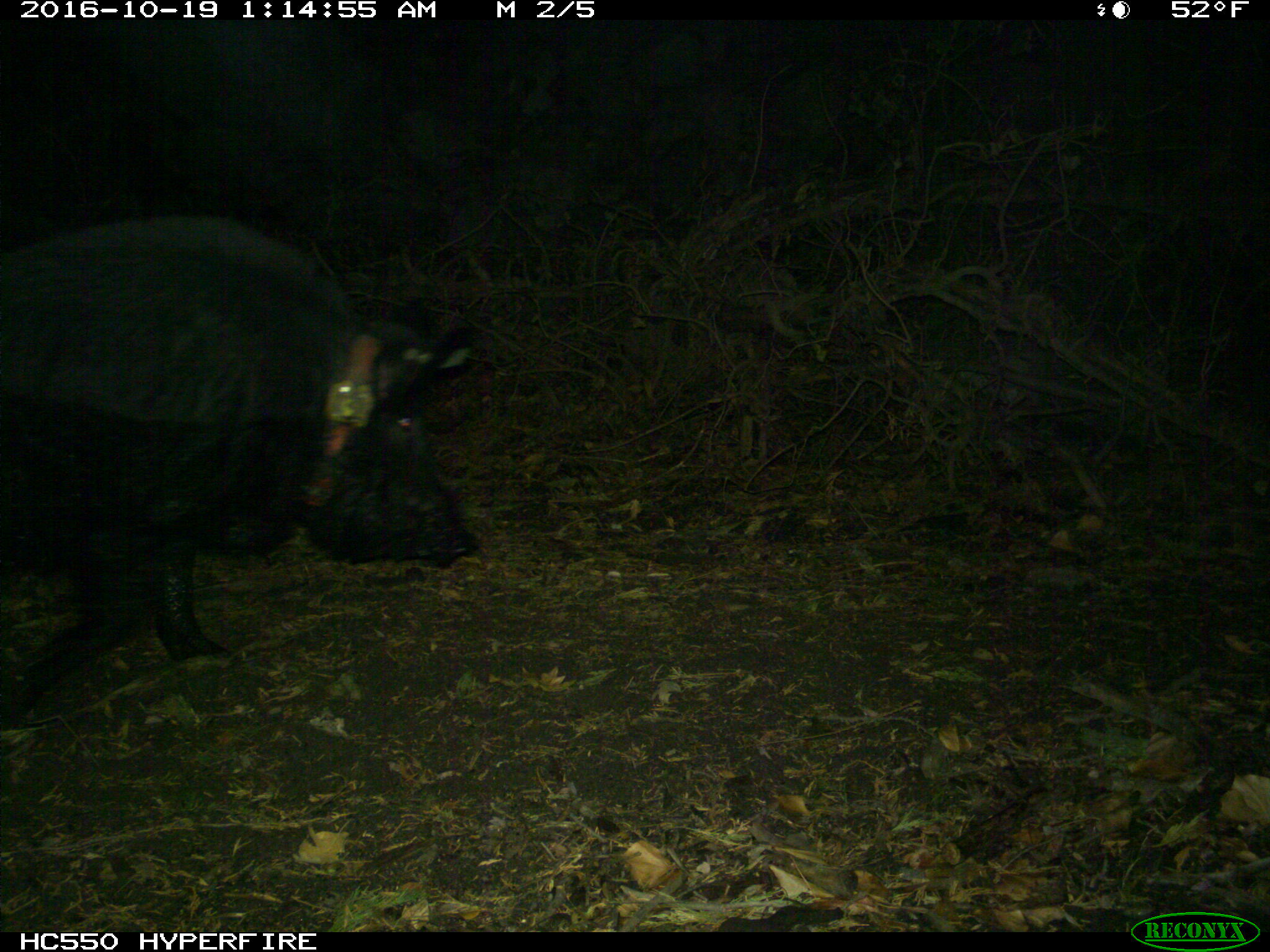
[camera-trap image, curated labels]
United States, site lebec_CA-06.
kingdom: Animalia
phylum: Chordata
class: Mammalia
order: Artiodactyla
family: Suidae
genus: Sus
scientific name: Sus scrofa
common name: wild boar